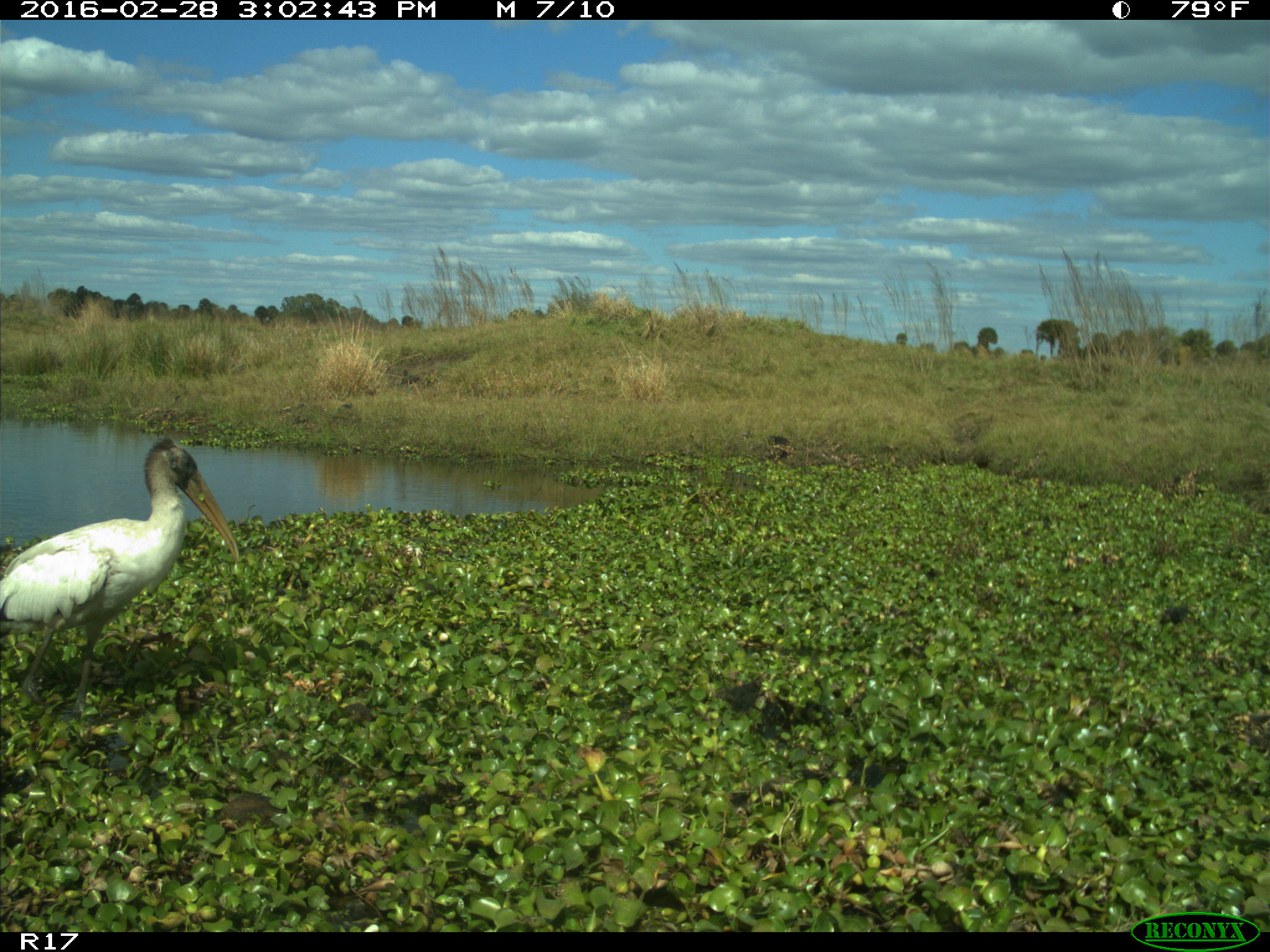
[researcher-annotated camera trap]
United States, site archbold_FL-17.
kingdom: Animalia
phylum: Chordata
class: Aves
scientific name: Aves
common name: birds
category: unidentified bird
Unidentified bird (birds) (Aves).